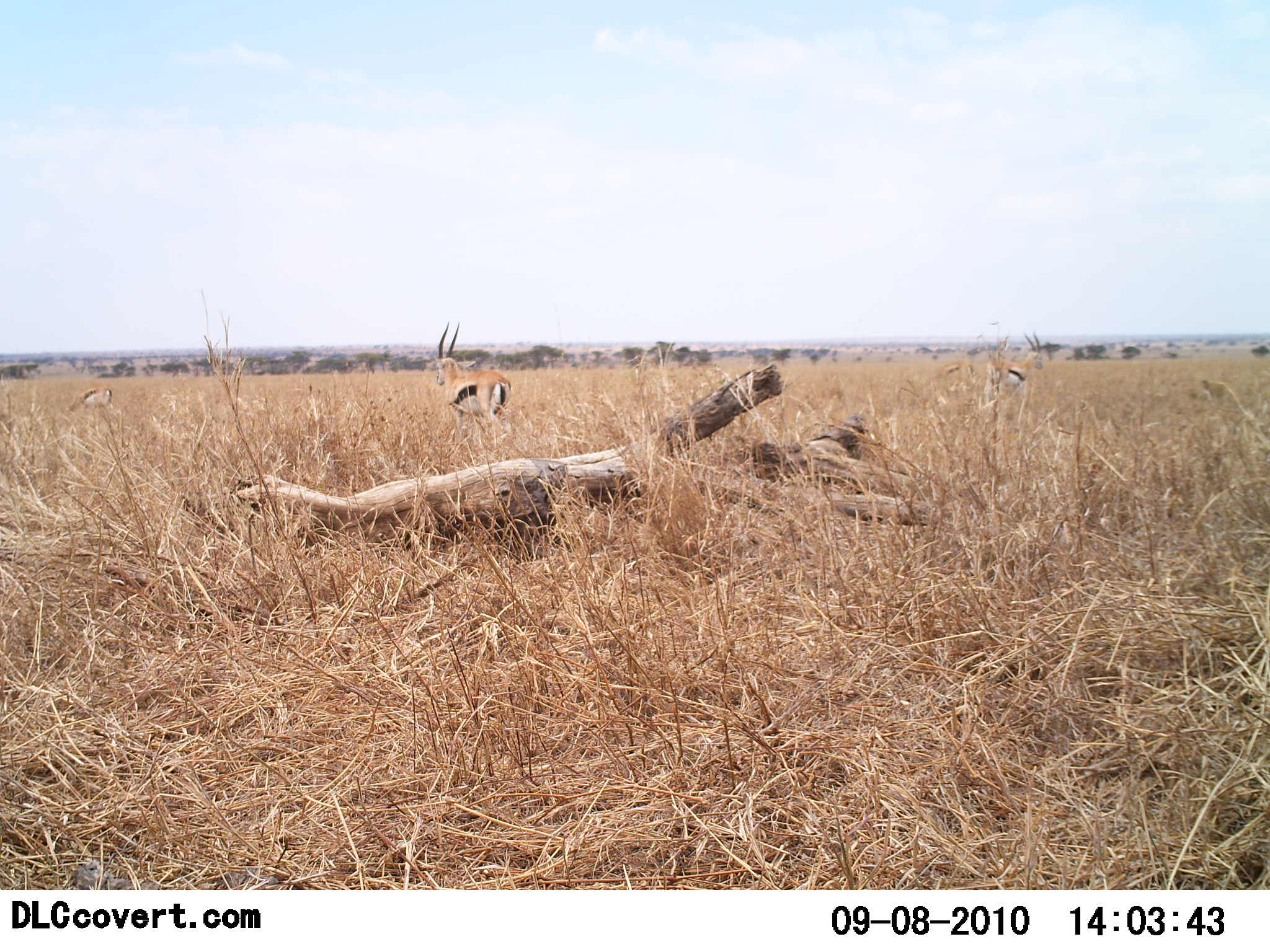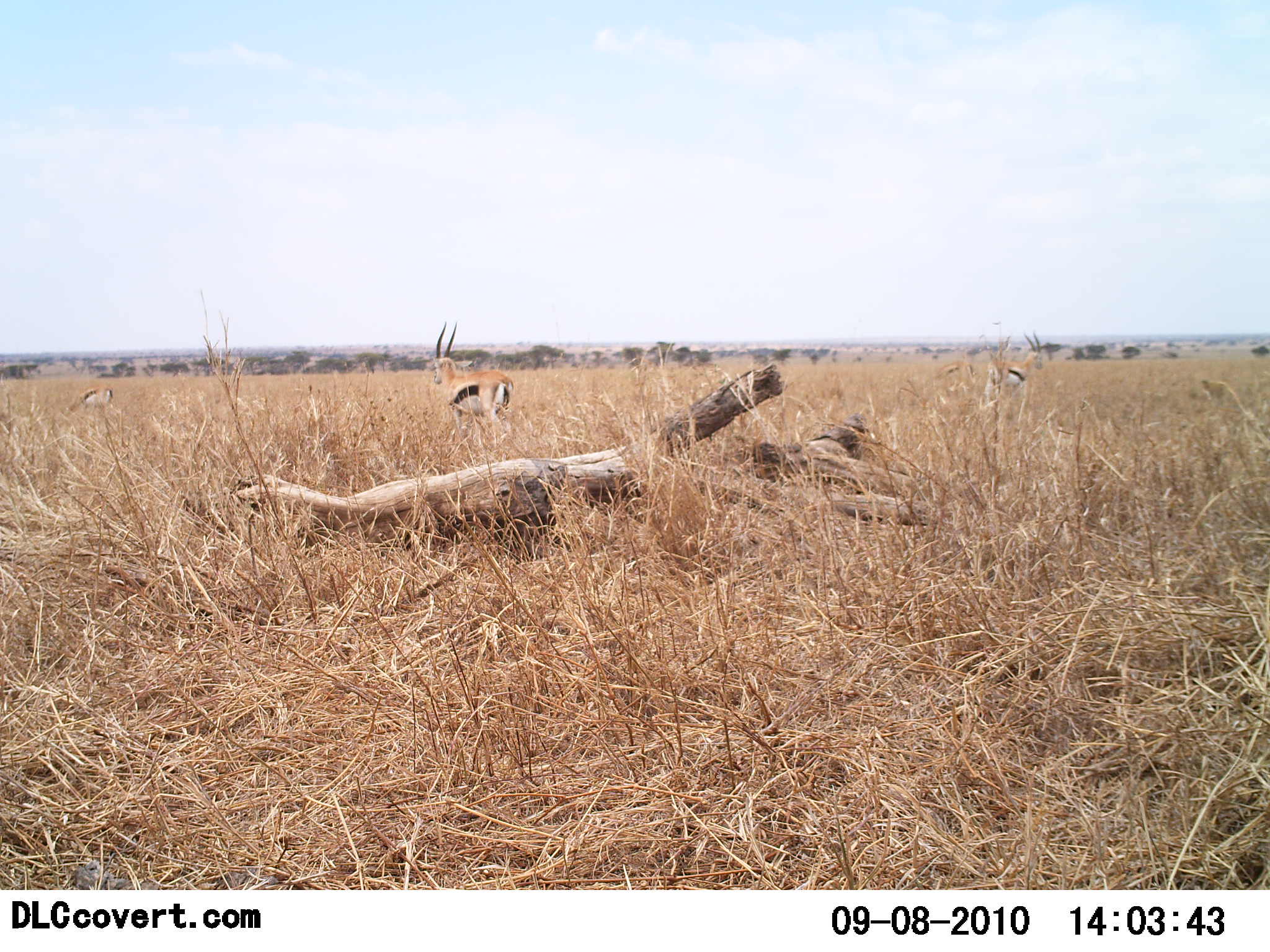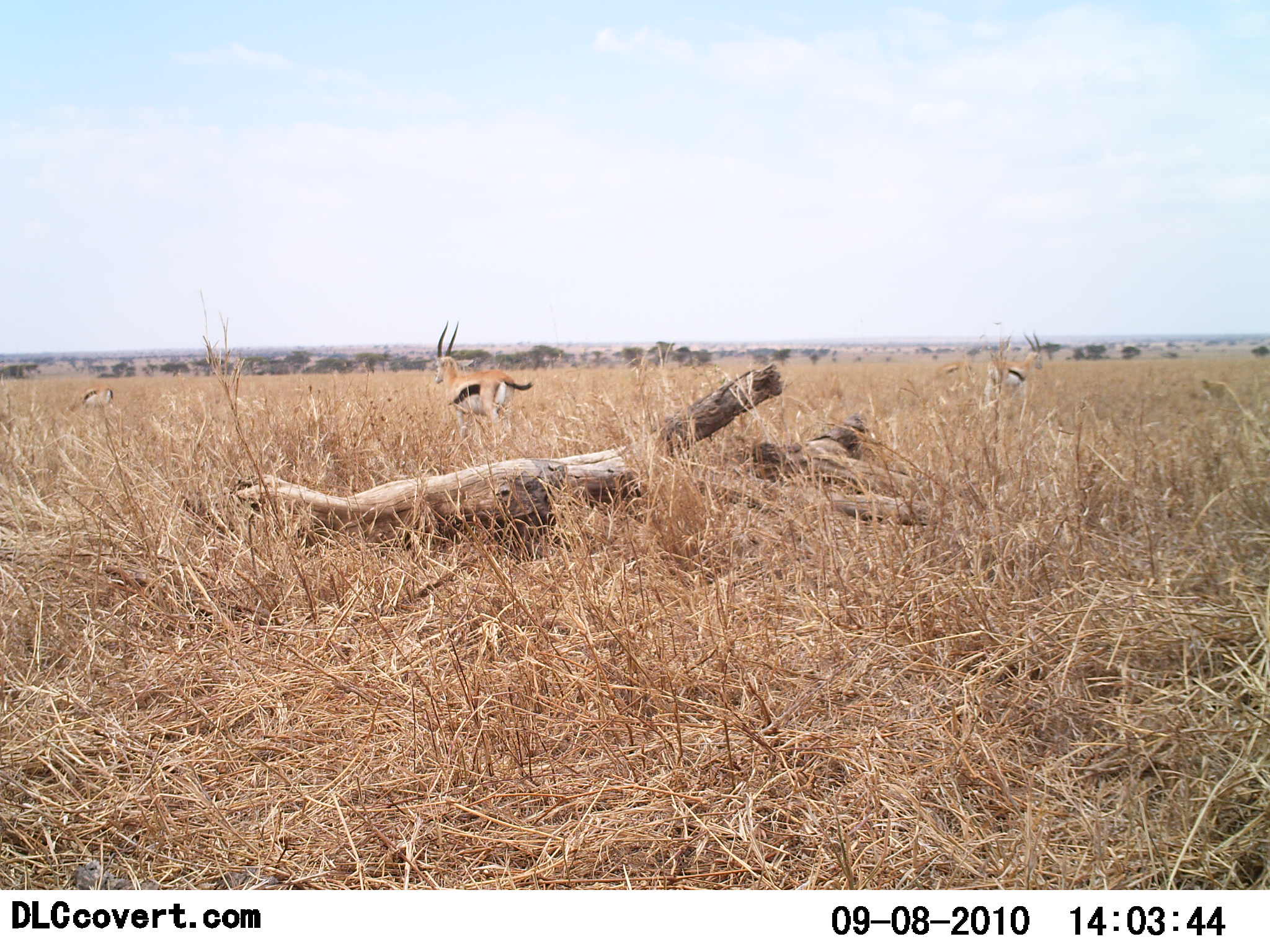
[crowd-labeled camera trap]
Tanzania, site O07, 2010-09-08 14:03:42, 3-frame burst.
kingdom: Animalia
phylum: Chordata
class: Mammalia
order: Artiodactyla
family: Bovidae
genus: Eudorcas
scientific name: Eudorcas thomsonii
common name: thomson's gazelle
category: gazellethomsons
Gazellethomsons (thomson's gazelle) (Eudorcas thomsonii), count 3. Behavior (volunteer vote fractions): standing 85%, resting 0%, moving 15%, interacting 0%. Young present (vote fraction): 0%. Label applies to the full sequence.